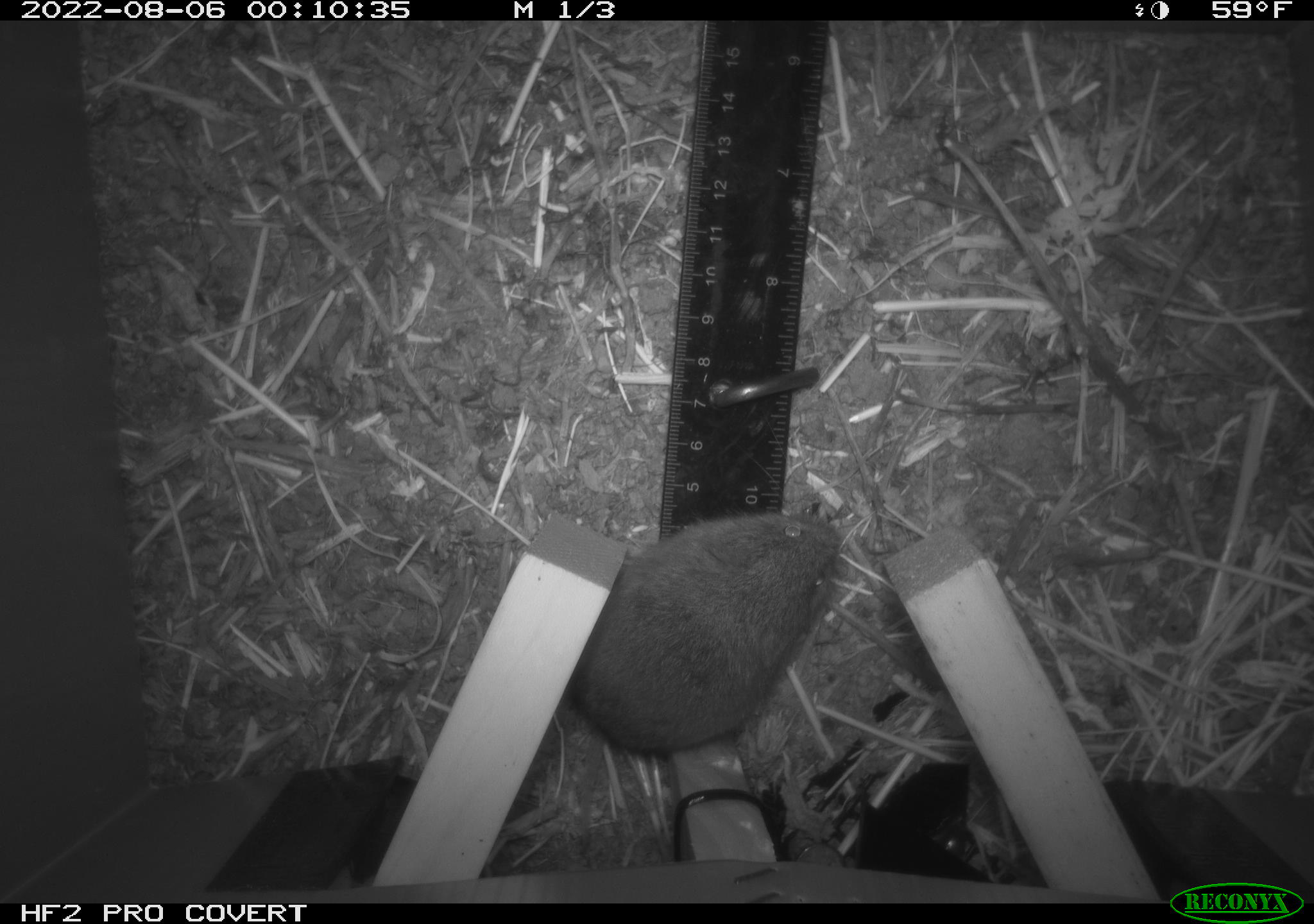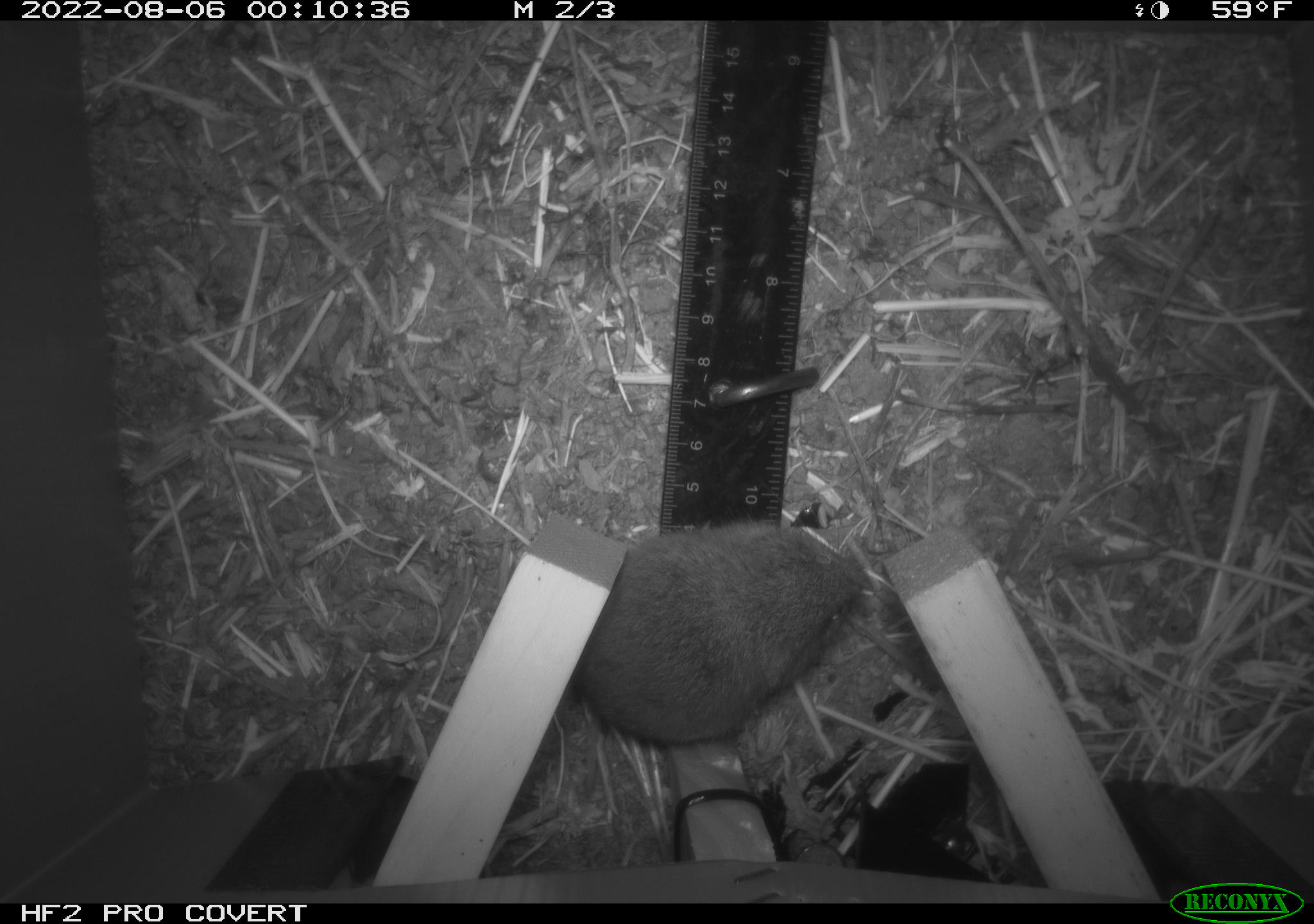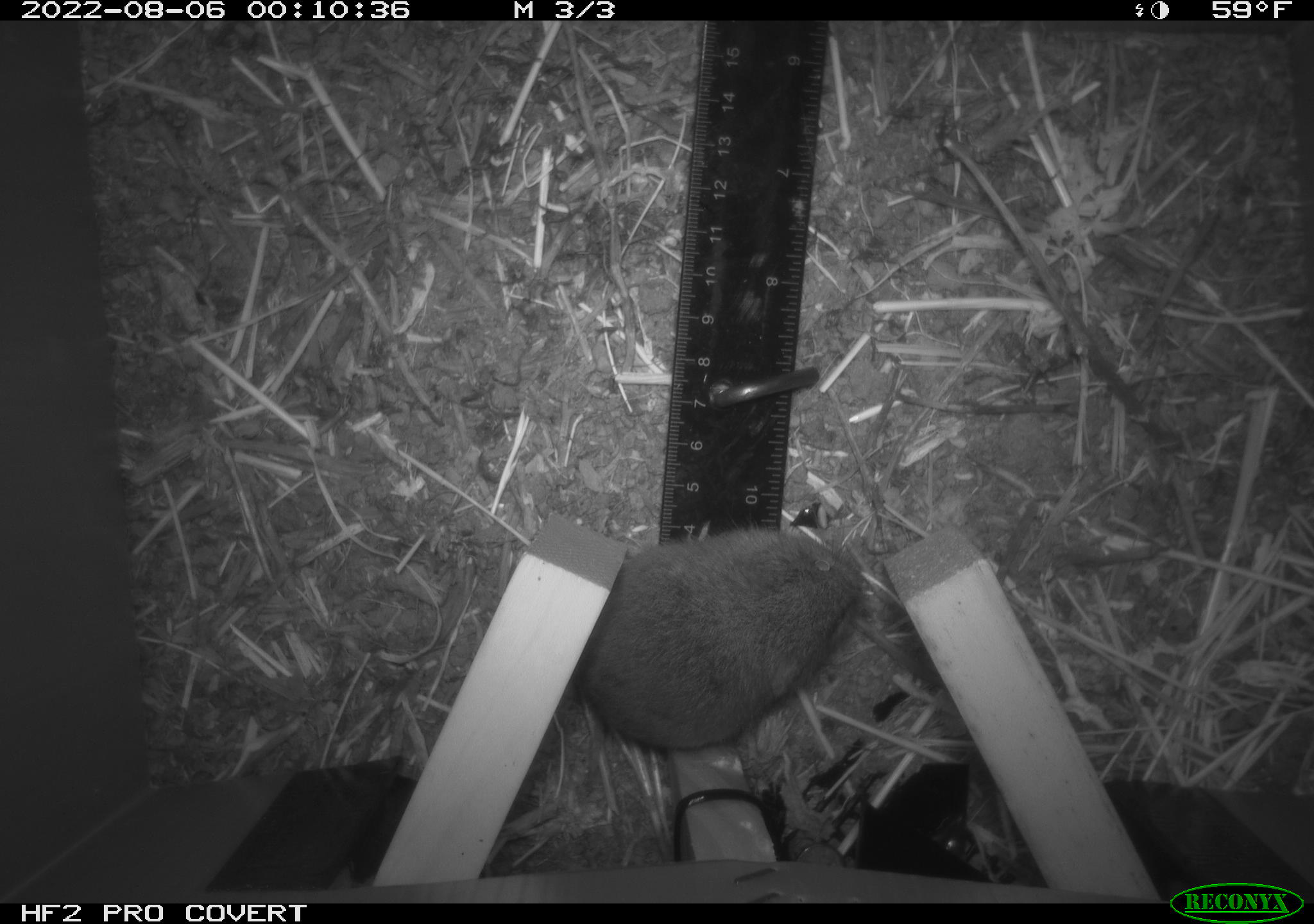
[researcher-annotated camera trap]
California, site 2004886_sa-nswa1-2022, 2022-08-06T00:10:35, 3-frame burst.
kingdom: Animalia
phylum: Chordata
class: Mammalia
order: Rodentia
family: Cricetidae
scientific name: Cricetidae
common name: hamsters, voles, lemmings, and allies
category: cricetidae family